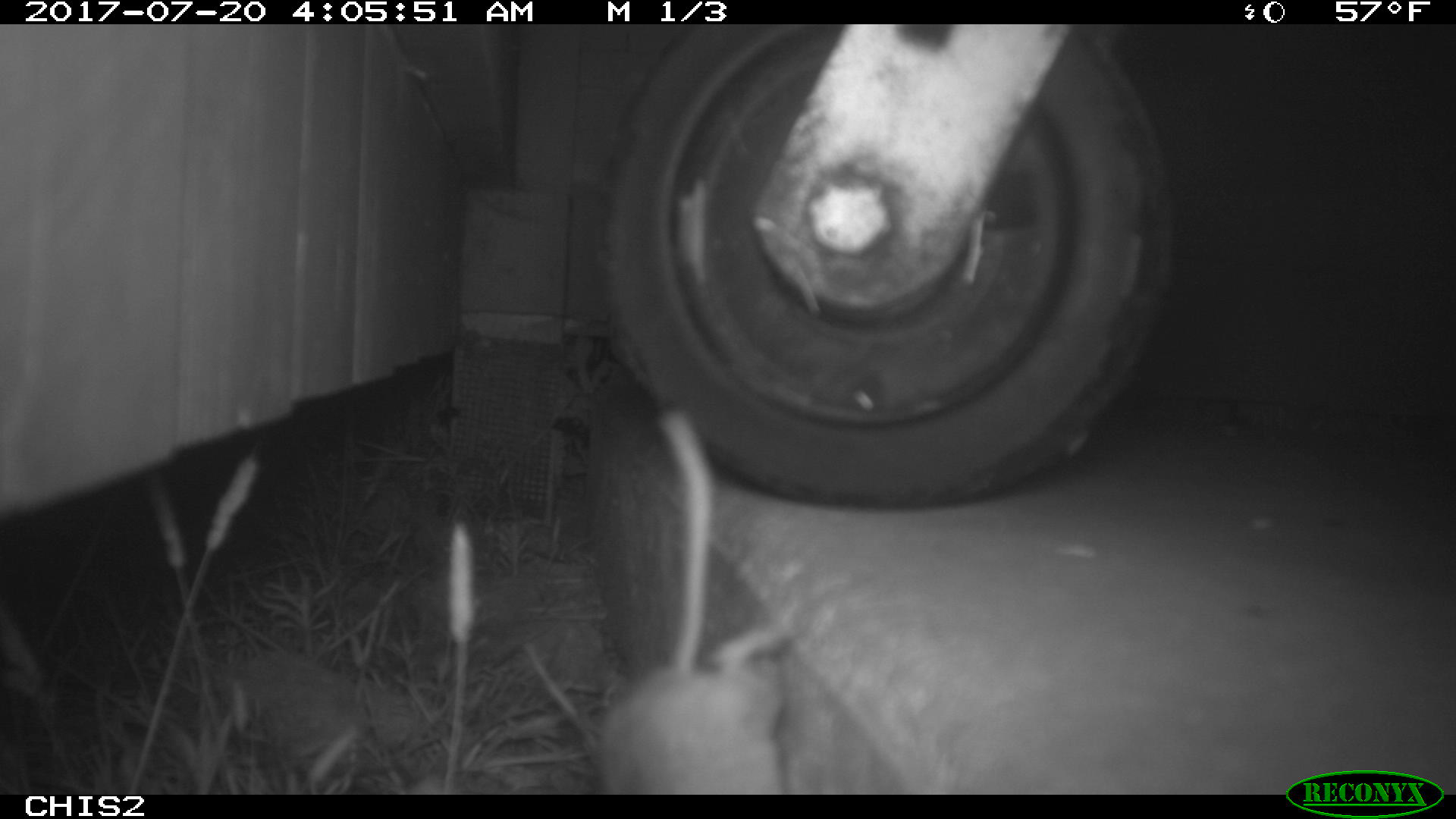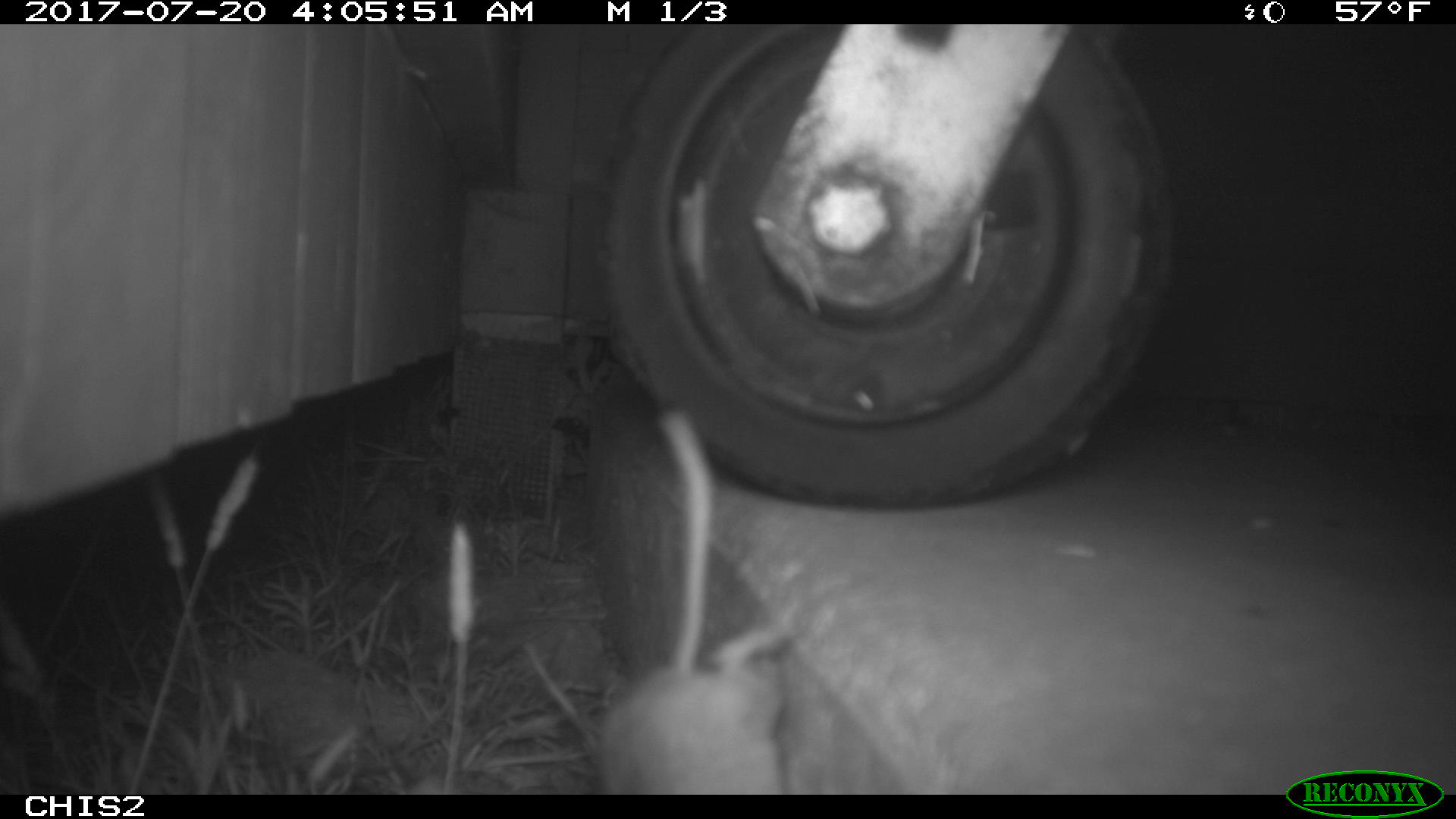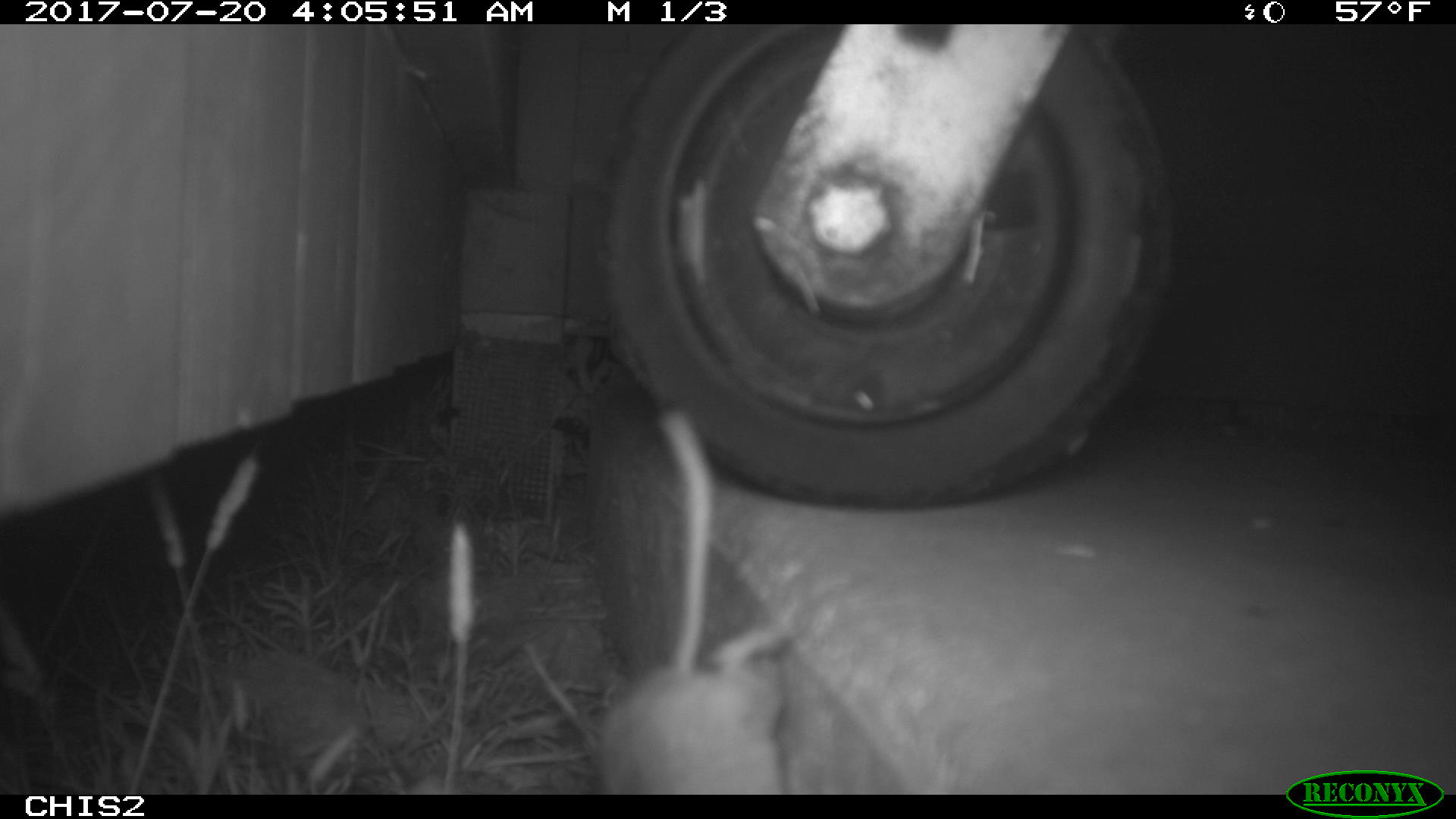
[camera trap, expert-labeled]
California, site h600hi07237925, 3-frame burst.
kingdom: Animalia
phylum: Chordata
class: Mammalia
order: Rodentia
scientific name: Rodentia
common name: rodent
Rodent (Rodentia).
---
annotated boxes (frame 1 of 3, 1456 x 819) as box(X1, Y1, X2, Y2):
rodent: box(595, 405, 798, 795)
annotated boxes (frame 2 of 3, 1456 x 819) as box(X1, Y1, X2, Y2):
rodent: box(596, 413, 796, 795)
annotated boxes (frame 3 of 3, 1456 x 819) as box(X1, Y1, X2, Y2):
rodent: box(598, 408, 802, 794)